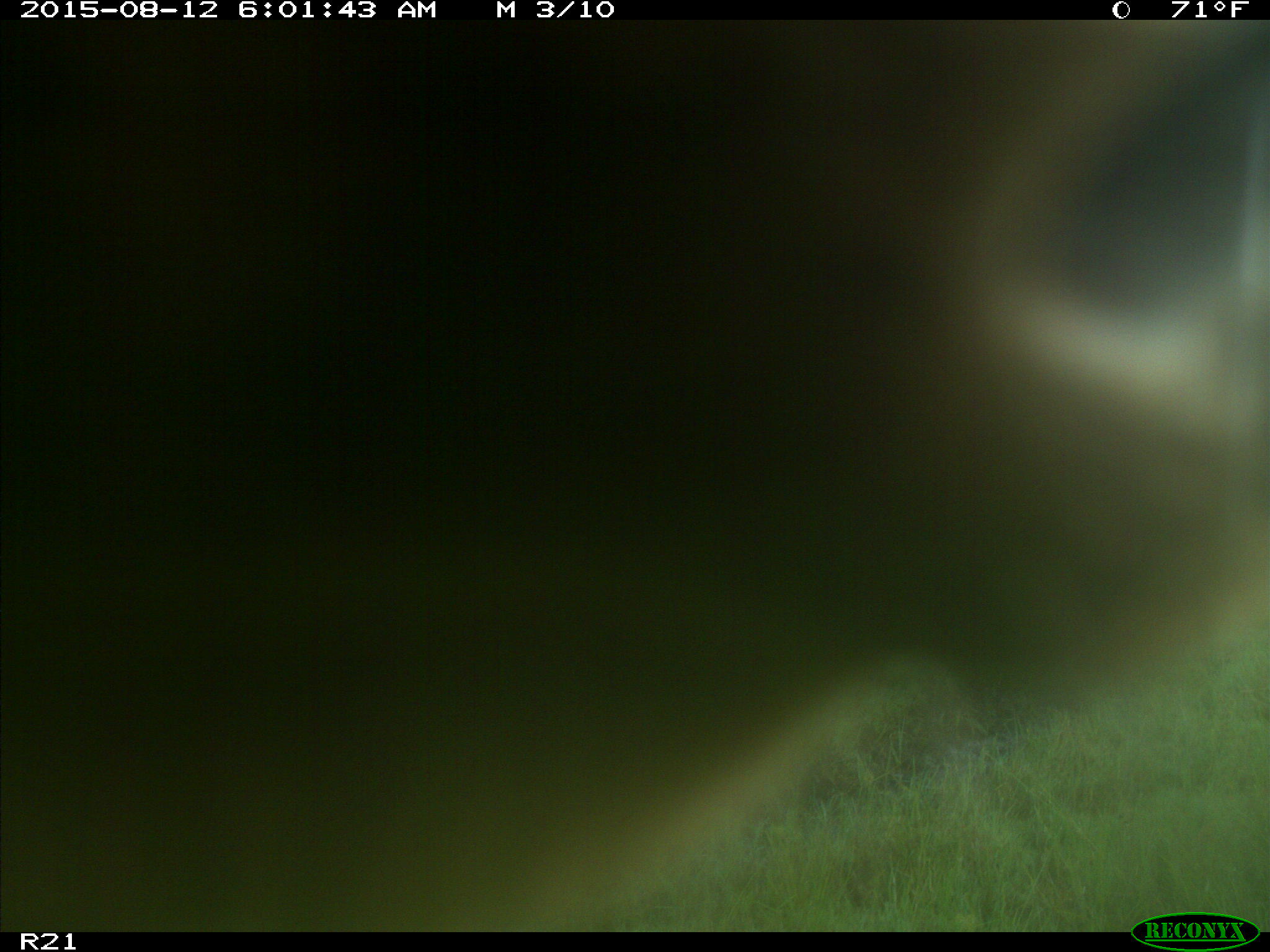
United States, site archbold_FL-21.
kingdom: Animalia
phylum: Chordata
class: Mammalia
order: Artiodactyla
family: Bovidae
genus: Bos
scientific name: Bos taurus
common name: domestic cow